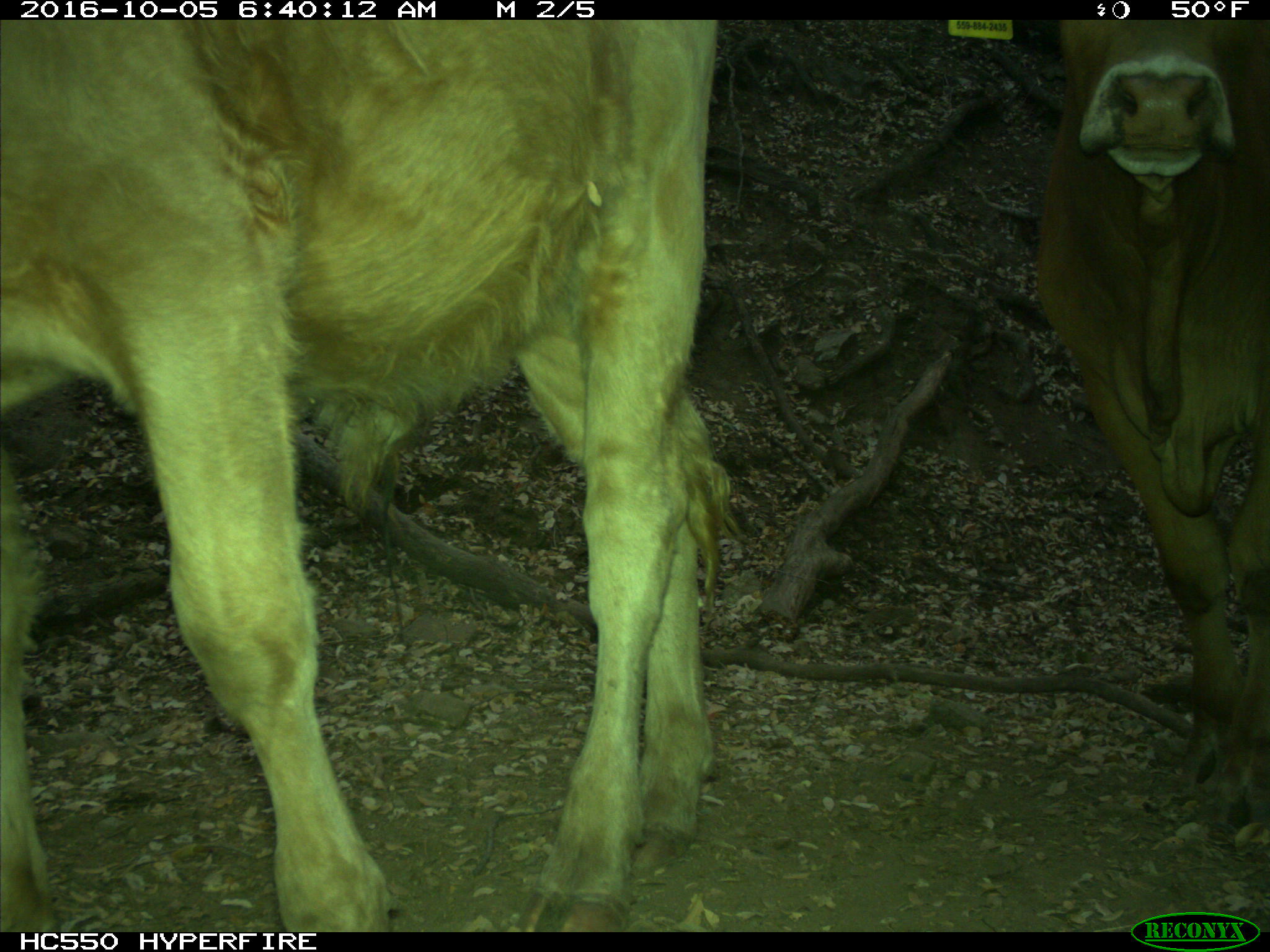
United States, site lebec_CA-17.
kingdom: Animalia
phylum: Chordata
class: Mammalia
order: Artiodactyla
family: Bovidae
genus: Bos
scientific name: Bos taurus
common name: domestic cow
Bos taurus (domestic cow).